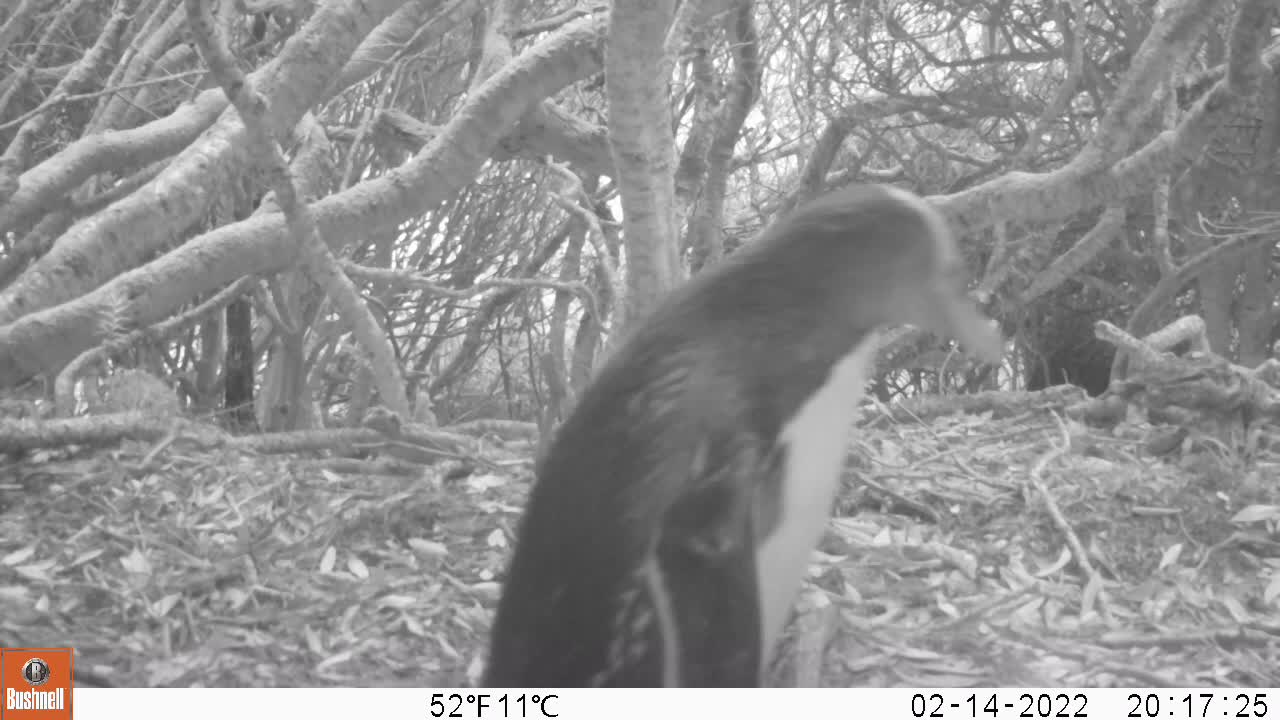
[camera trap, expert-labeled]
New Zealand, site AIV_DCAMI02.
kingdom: Animalia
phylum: Chordata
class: Aves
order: Sphenisciformes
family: Spheniscidae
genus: Megadyptes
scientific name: Megadyptes antipodes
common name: yellow-eyed penguin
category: yellow eyed penguin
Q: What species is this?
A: Yellow eyed penguin (yellow-eyed penguin) (Megadyptes antipodes).